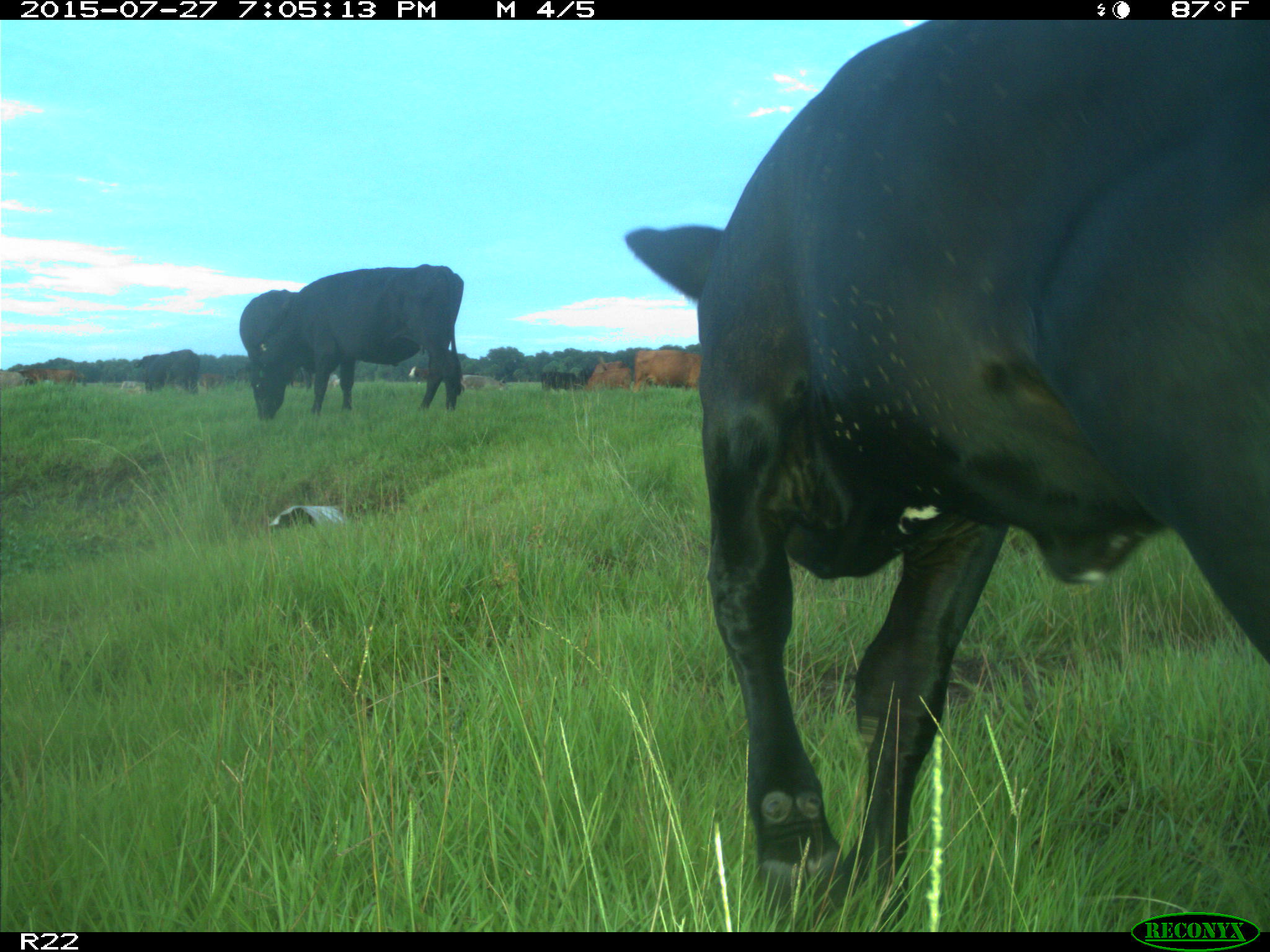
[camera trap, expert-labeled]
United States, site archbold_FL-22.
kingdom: Animalia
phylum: Chordata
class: Mammalia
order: Artiodactyla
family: Bovidae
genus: Bos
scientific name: Bos taurus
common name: domestic cow